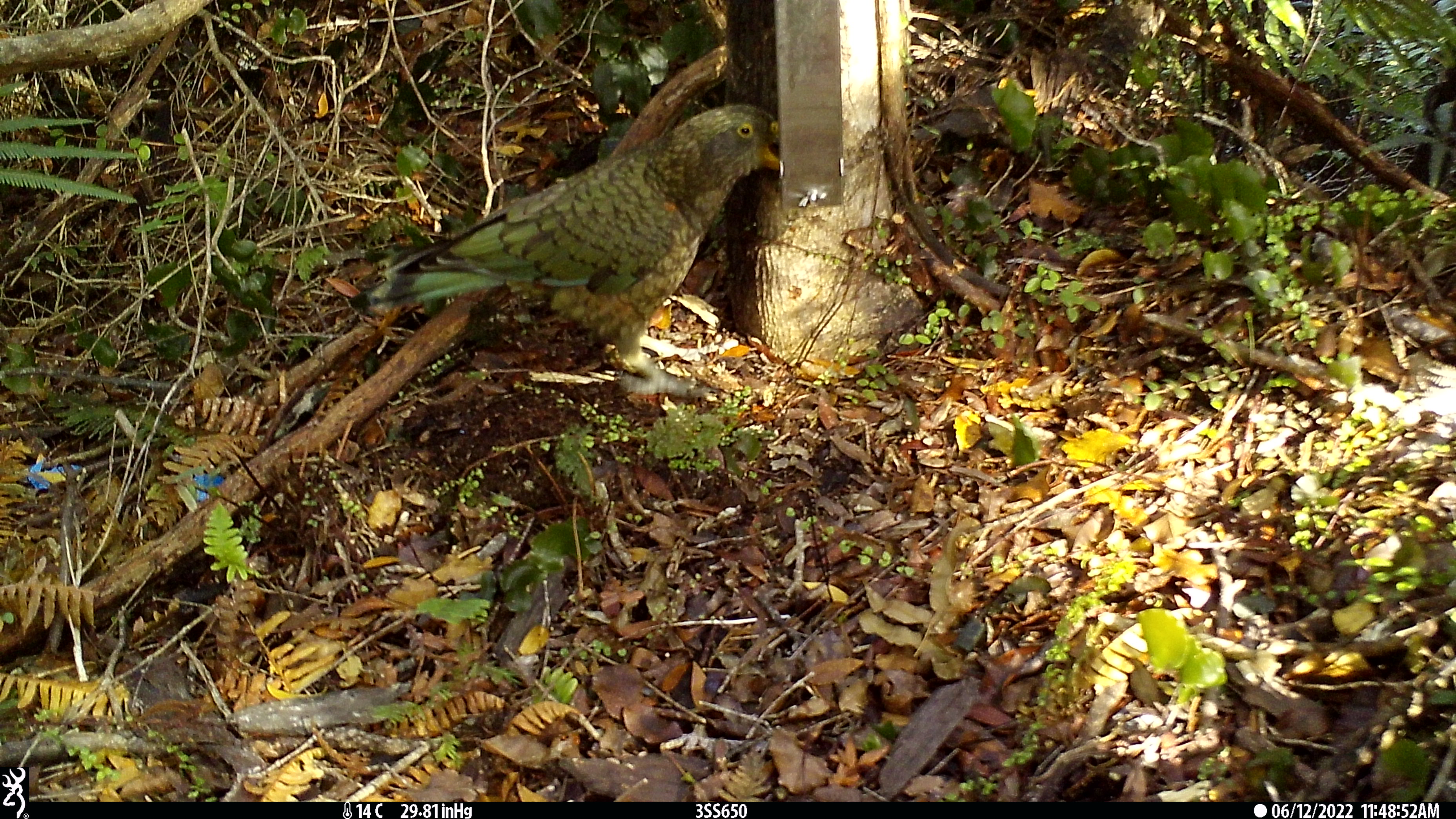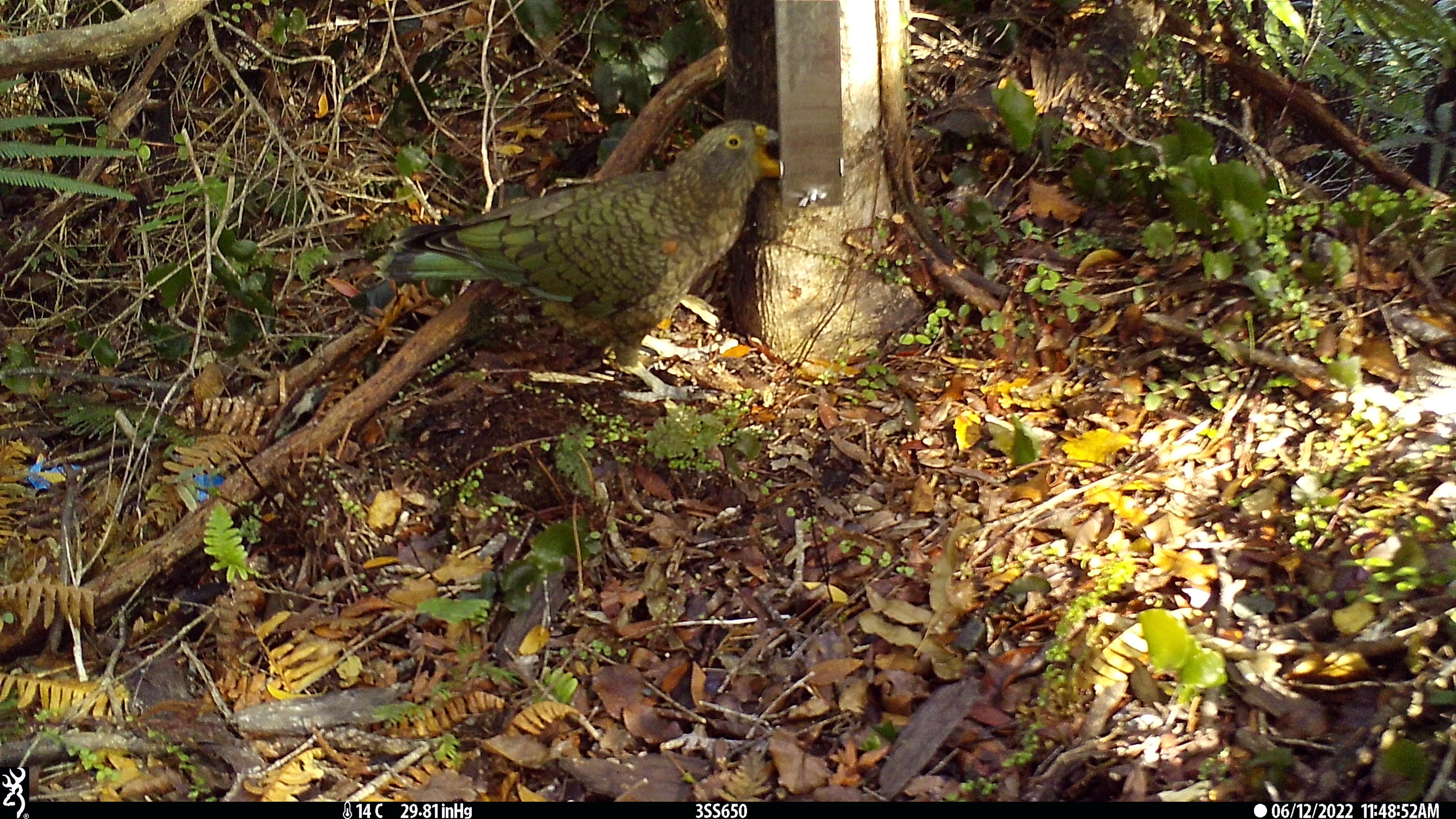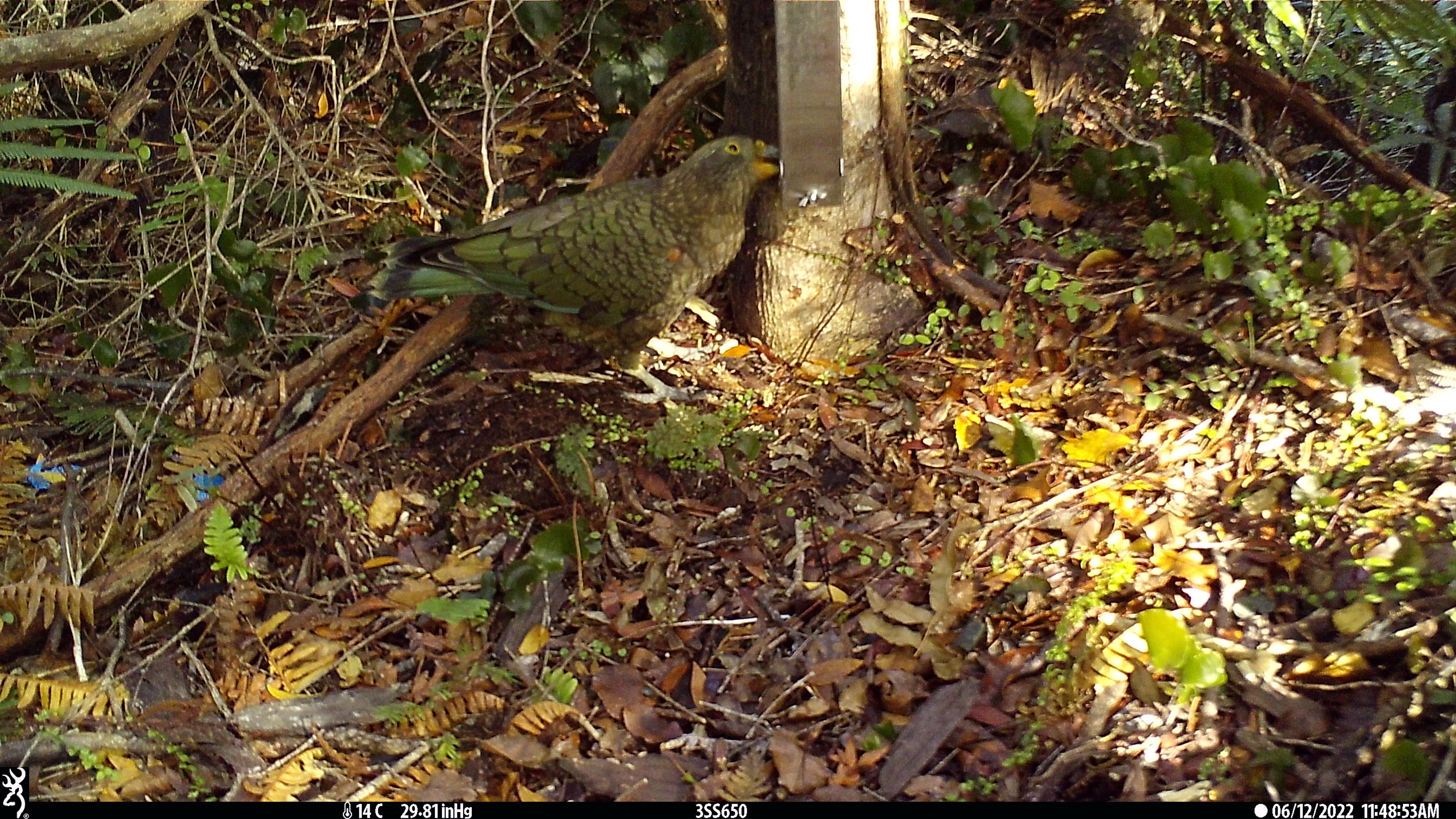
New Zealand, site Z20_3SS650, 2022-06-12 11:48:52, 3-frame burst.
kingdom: Animalia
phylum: Chordata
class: Aves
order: Psittaciformes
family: Strigopidae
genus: Nestor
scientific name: Nestor notabilis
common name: kea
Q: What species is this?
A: Kea (Nestor notabilis).